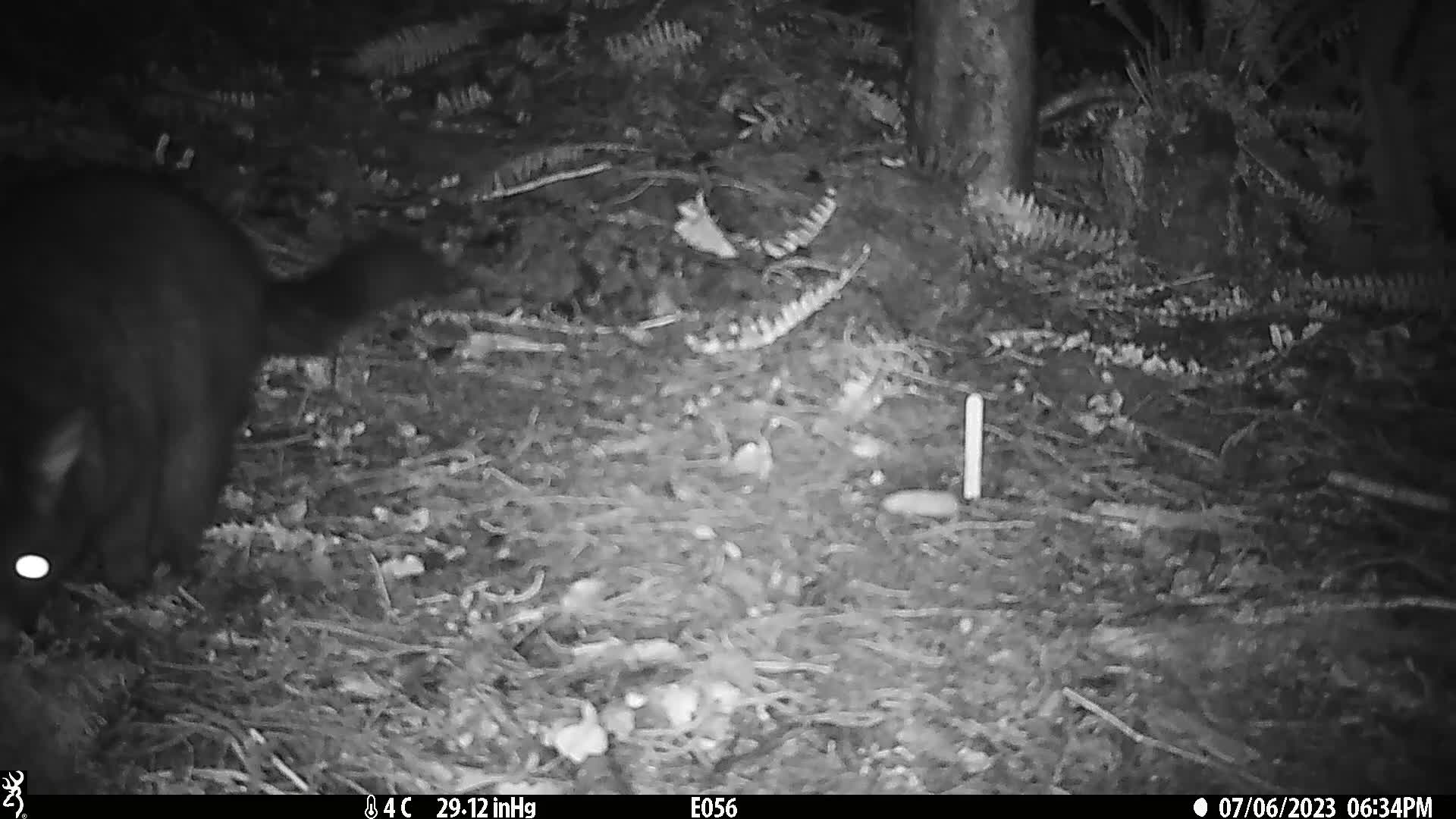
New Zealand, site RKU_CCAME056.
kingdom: Animalia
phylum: Chordata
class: Mammalia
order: Diprotodontia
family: Phalangeridae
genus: Trichosurus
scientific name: Trichosurus vulpecula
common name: common brushtail possum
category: possum